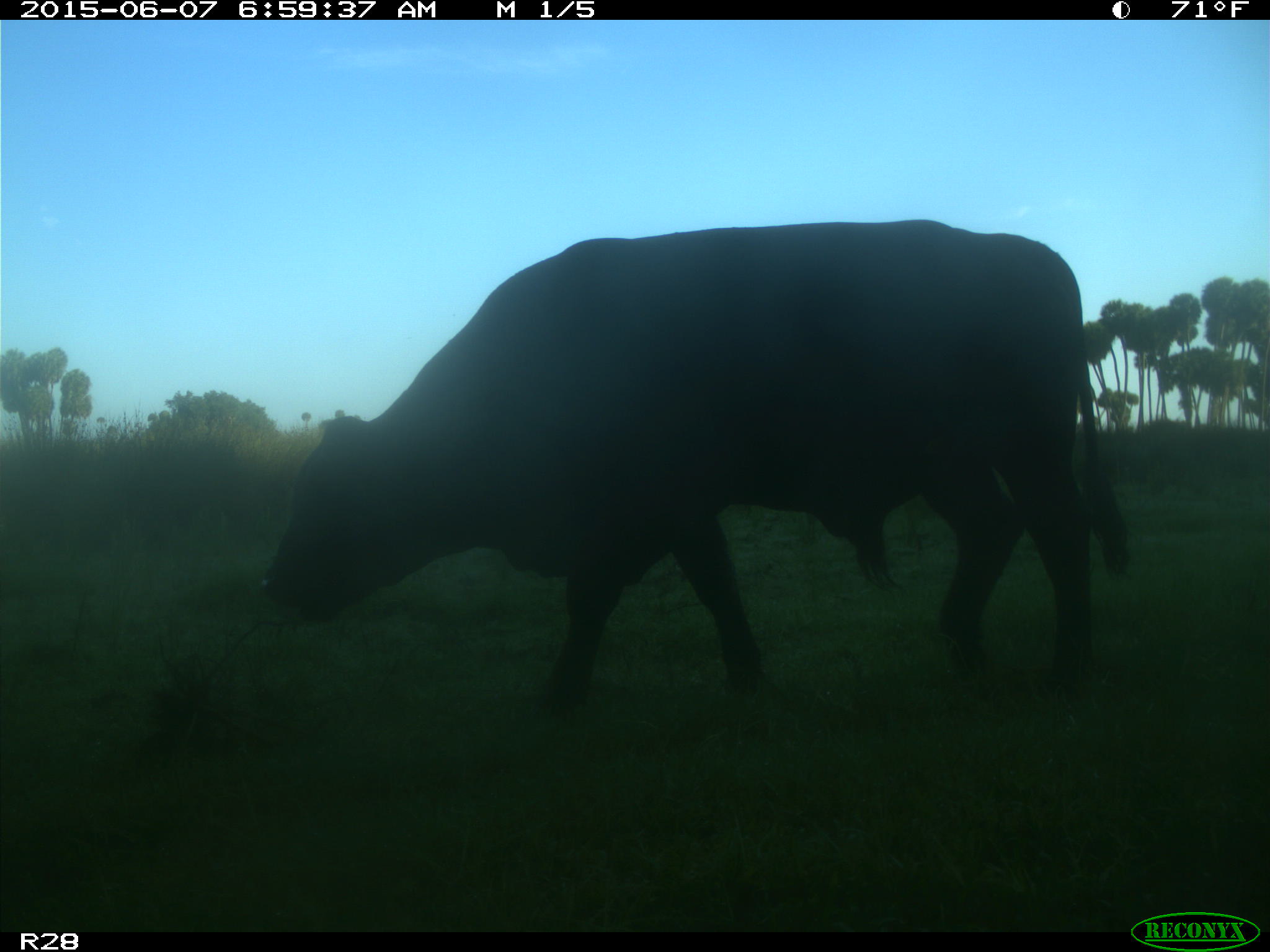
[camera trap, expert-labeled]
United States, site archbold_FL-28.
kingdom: Animalia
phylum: Chordata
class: Mammalia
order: Artiodactyla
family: Bovidae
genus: Bos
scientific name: Bos taurus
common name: domestic cow